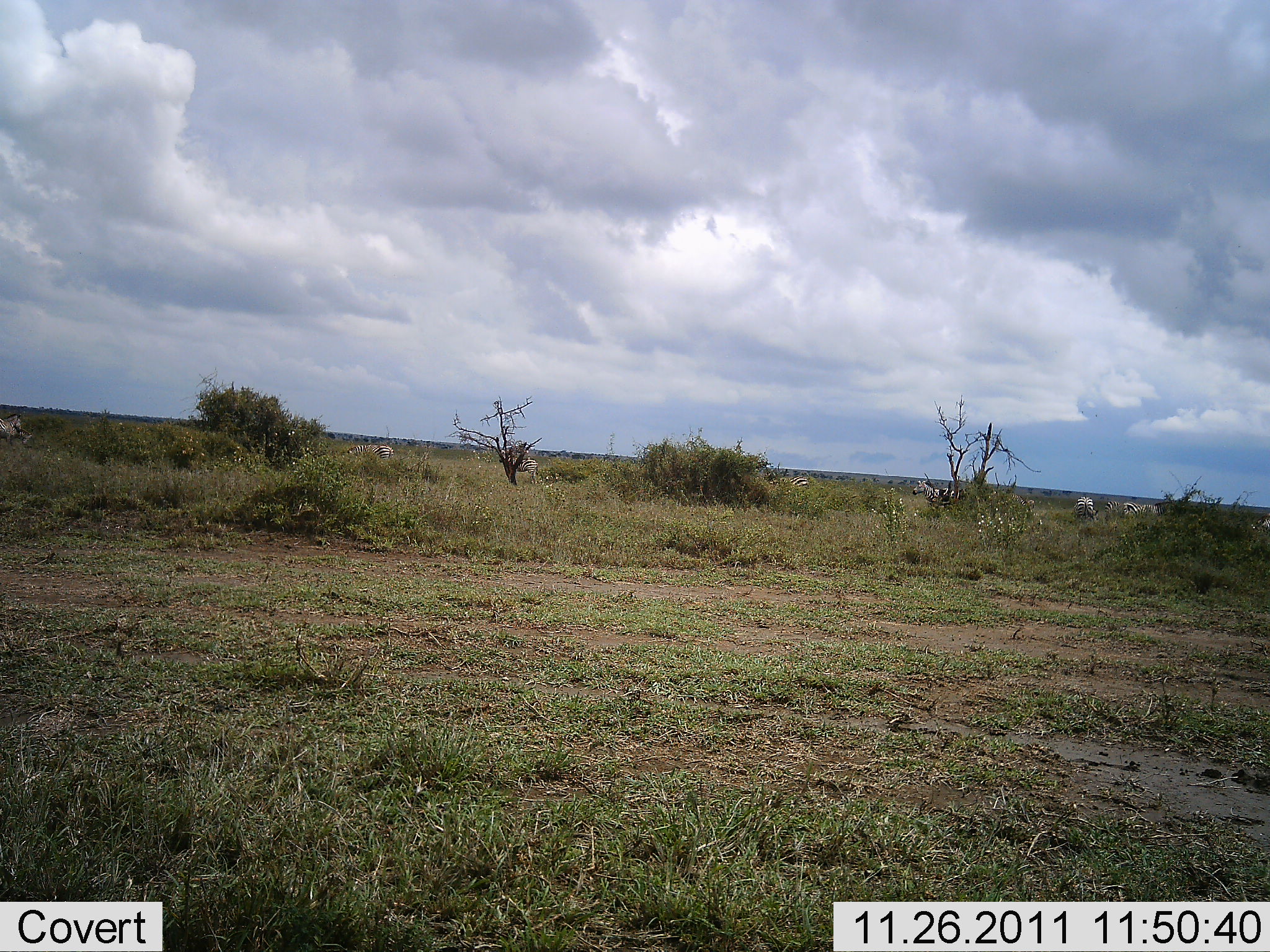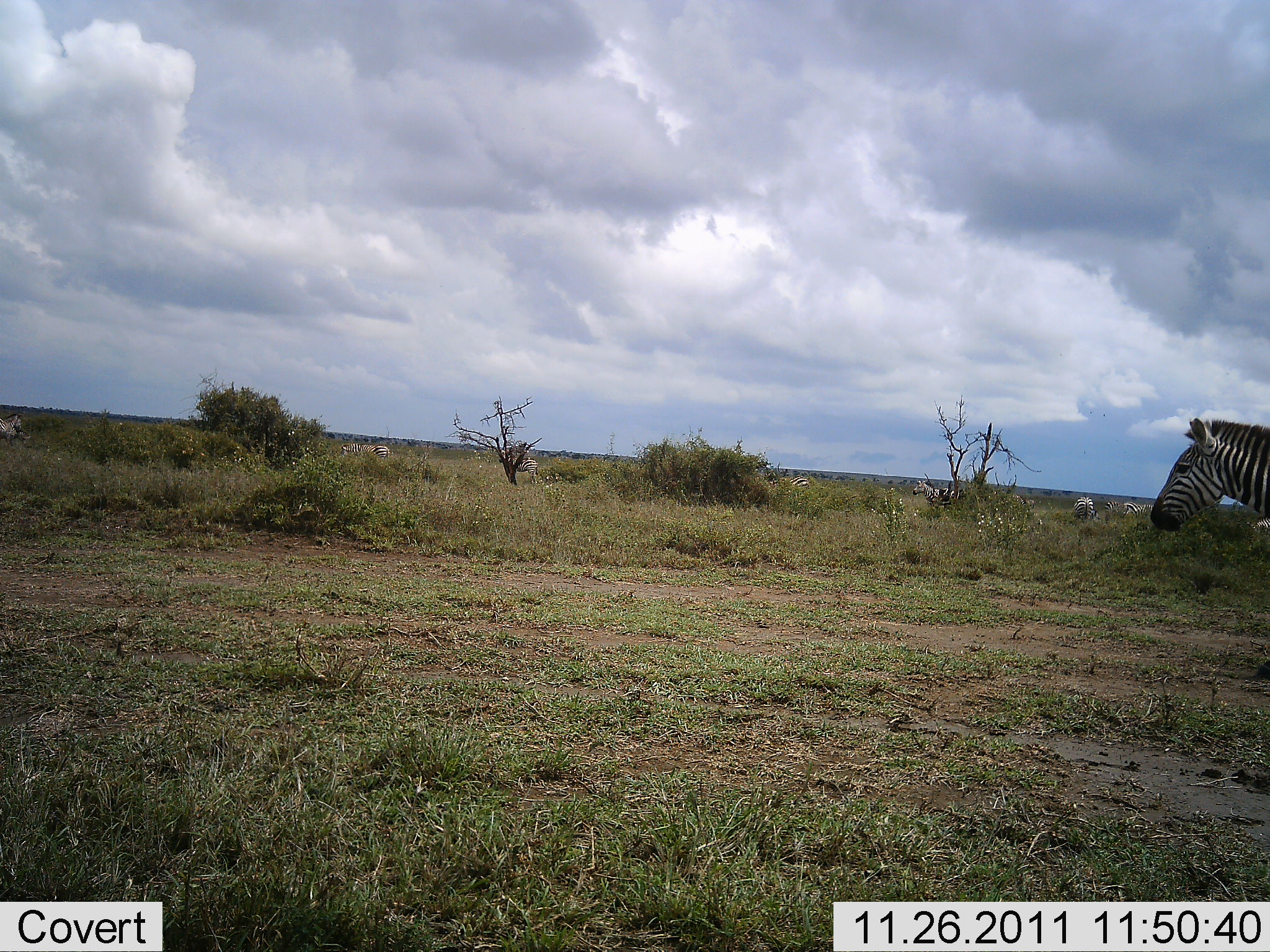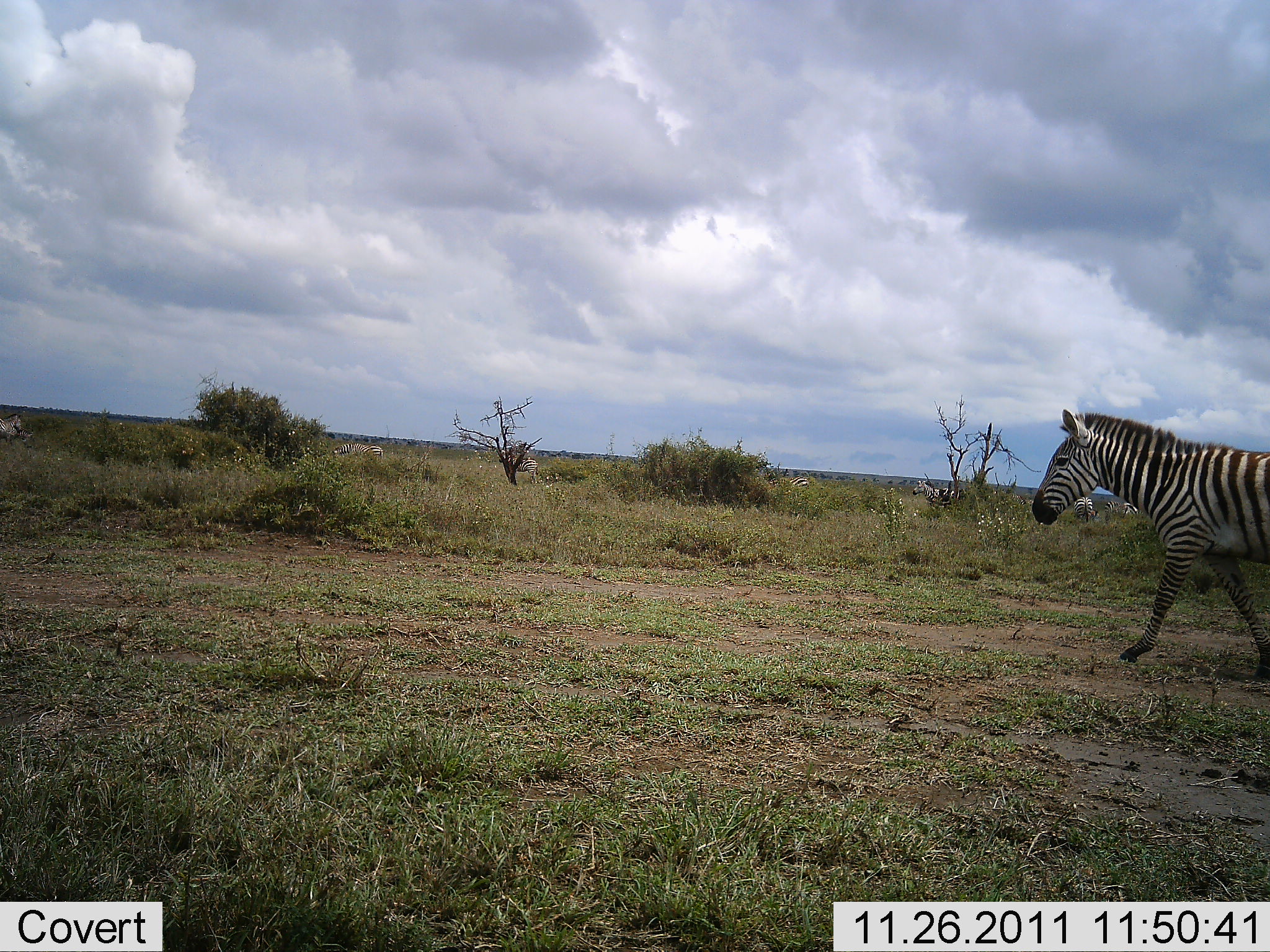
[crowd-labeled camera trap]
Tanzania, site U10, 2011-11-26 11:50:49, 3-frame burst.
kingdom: Animalia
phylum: Chordata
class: Mammalia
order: Perissodactyla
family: Equidae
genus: Equus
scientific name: Equus quagga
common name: plains zebra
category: zebra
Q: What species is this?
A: Zebra (plains zebra) (Equus quagga).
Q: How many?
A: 2.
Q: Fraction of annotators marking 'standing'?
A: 25%.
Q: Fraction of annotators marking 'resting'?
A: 0%.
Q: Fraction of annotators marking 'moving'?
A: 100%.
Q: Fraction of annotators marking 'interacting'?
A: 0%.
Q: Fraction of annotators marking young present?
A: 0%.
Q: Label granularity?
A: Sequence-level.